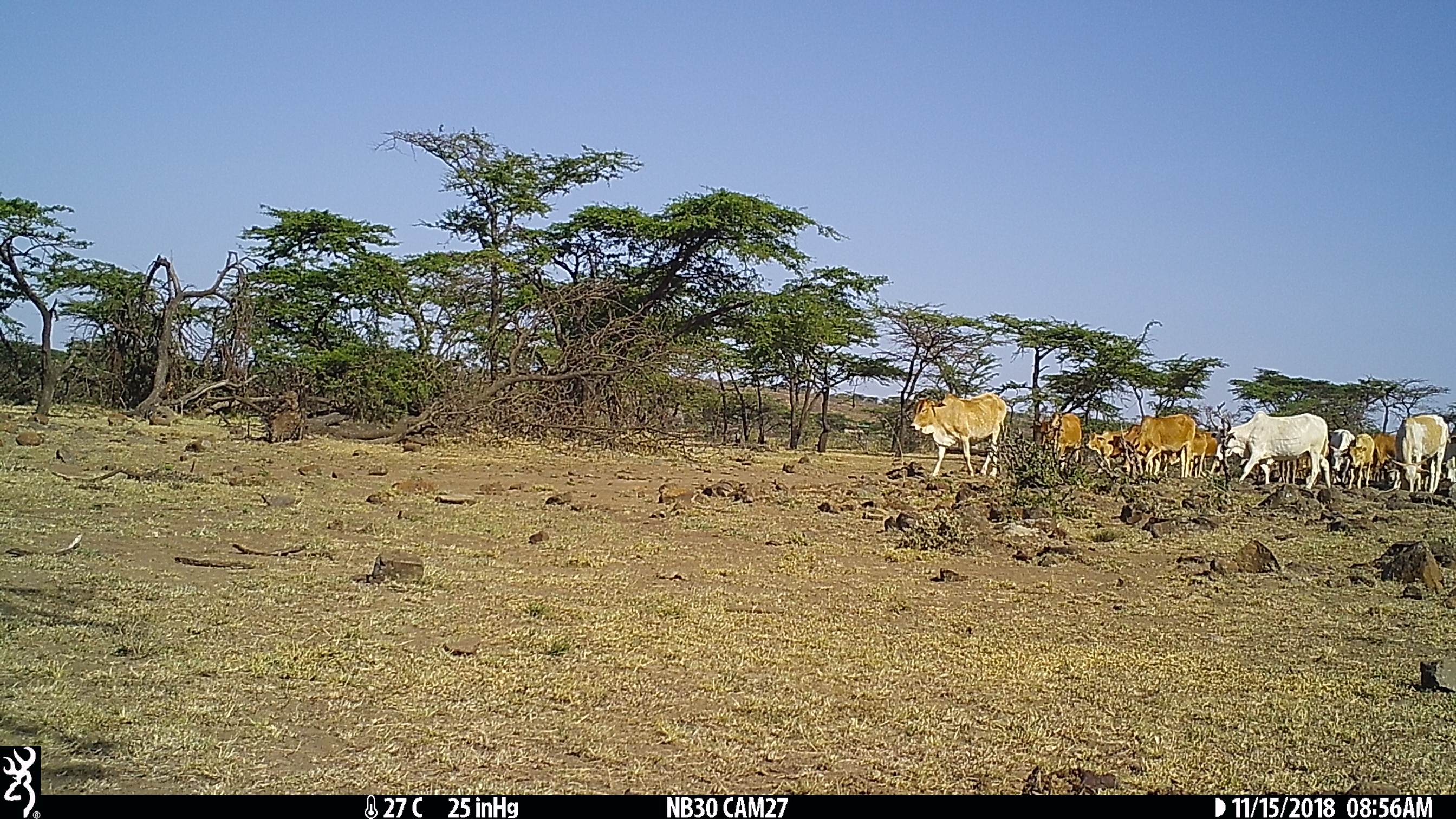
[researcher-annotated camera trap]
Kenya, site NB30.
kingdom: Animalia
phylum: Chordata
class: Mammalia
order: Artiodactyla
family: Bovidae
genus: Bos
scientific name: Bos taurus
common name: cattle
Cattle (Bos taurus).